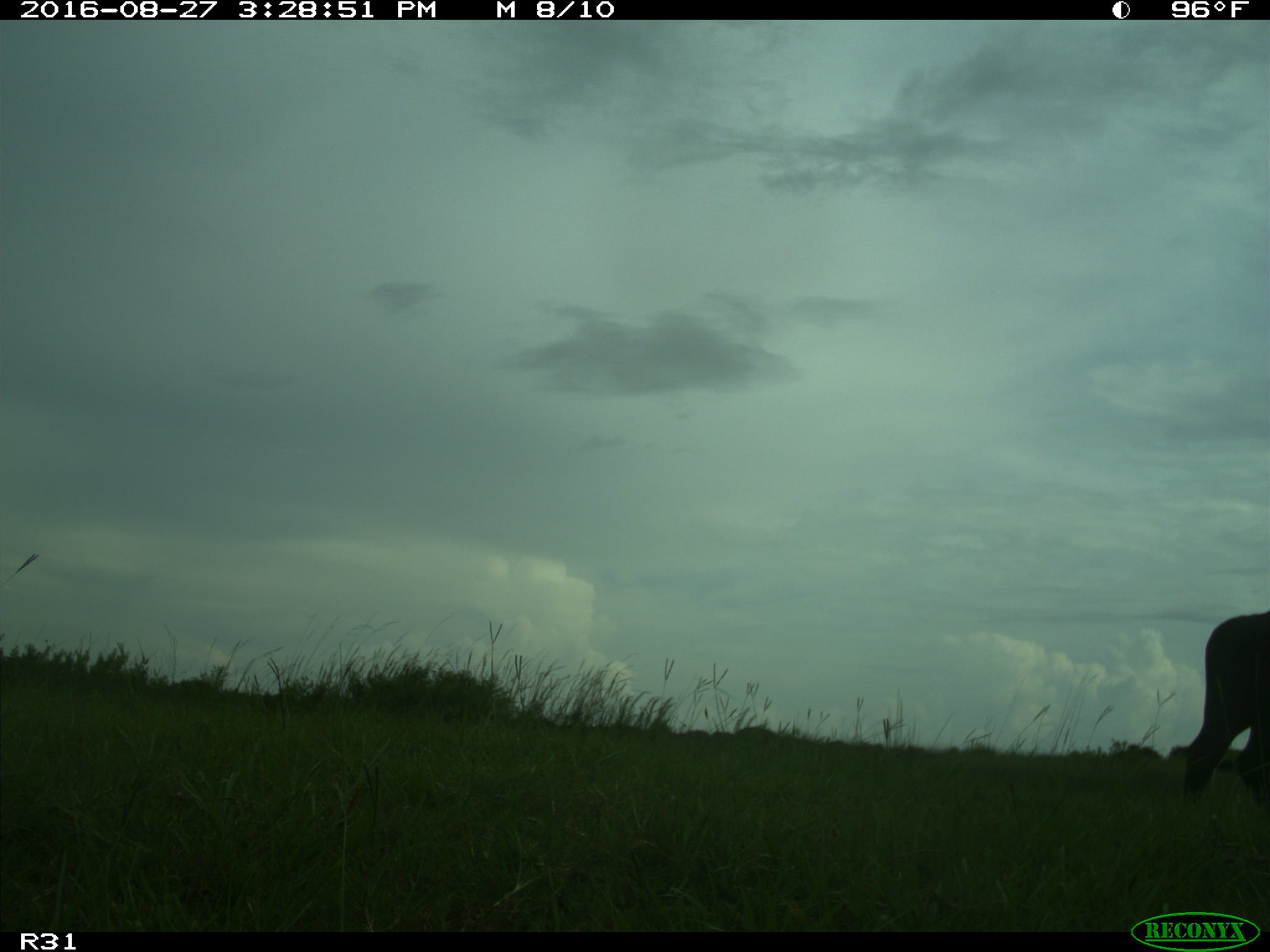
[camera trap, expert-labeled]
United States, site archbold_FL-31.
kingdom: Animalia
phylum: Chordata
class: Mammalia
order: Artiodactyla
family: Bovidae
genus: Bos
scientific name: Bos taurus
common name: domestic cow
Bos taurus (domestic cow).